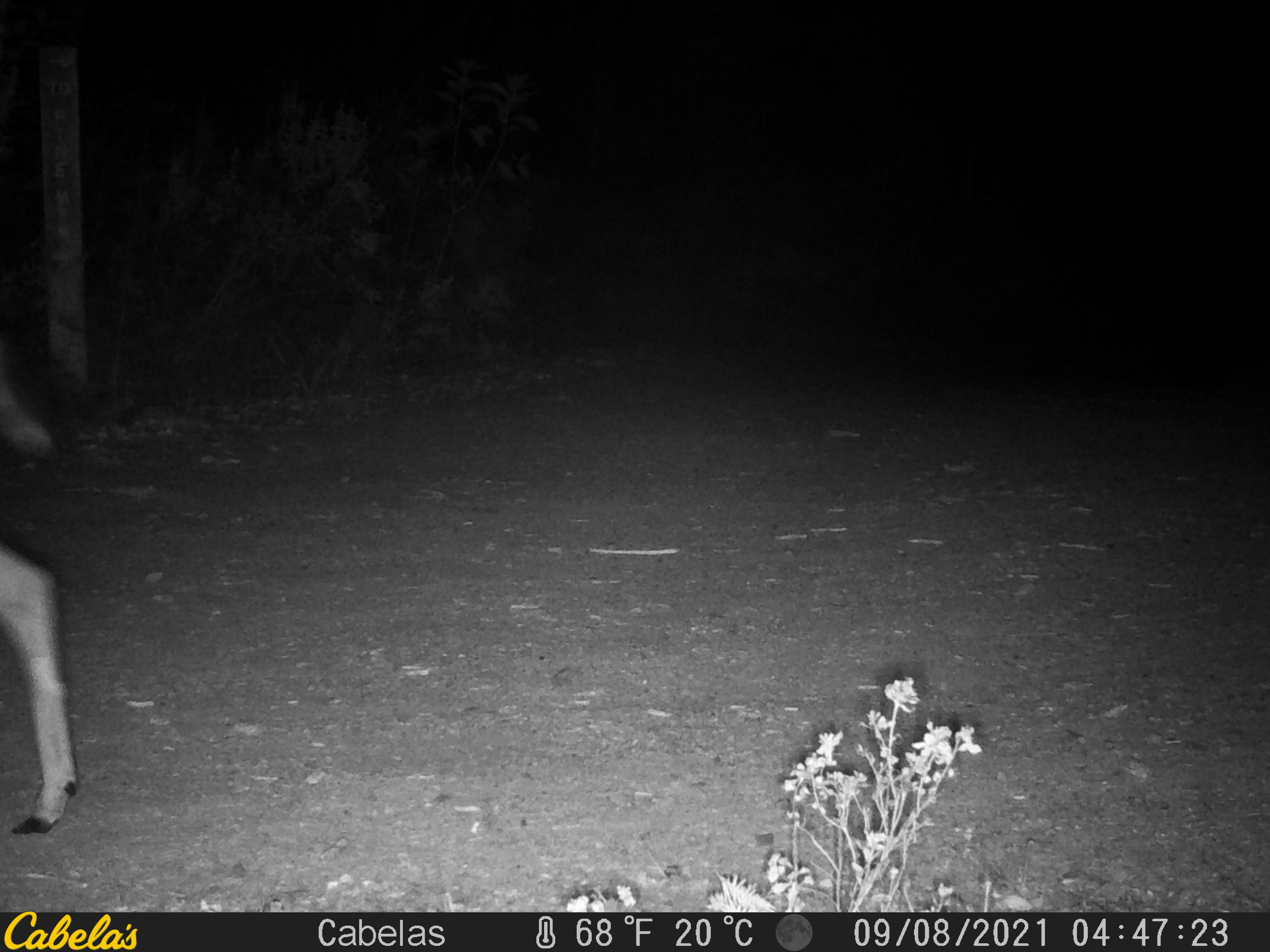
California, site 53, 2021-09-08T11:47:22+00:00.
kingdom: Animalia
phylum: Chordata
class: Mammalia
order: Artiodactyla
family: Cervidae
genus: Odocoileus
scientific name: Odocoileus hemionus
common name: mule deer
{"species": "mule deer (Odocoileus hemionus)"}